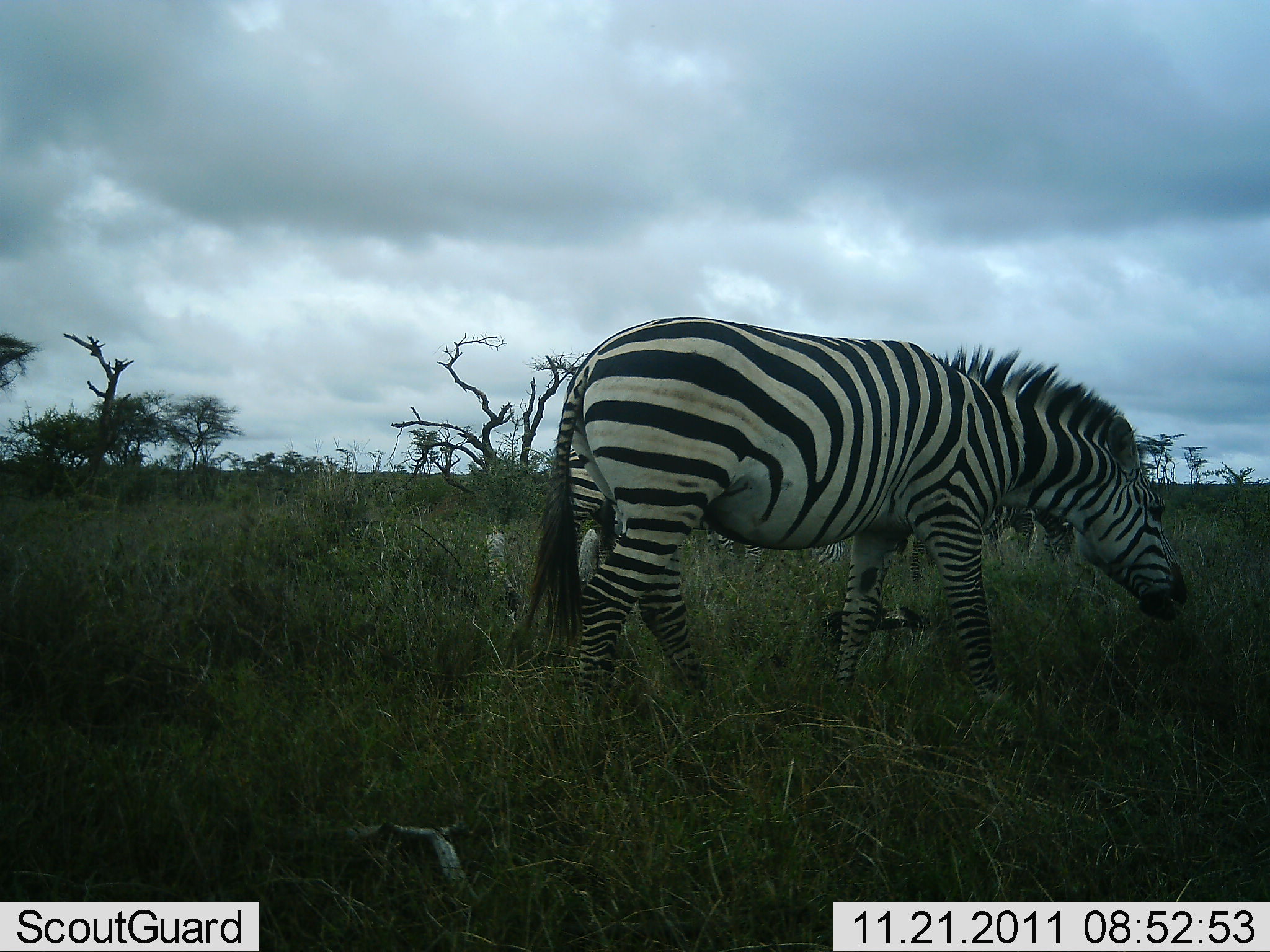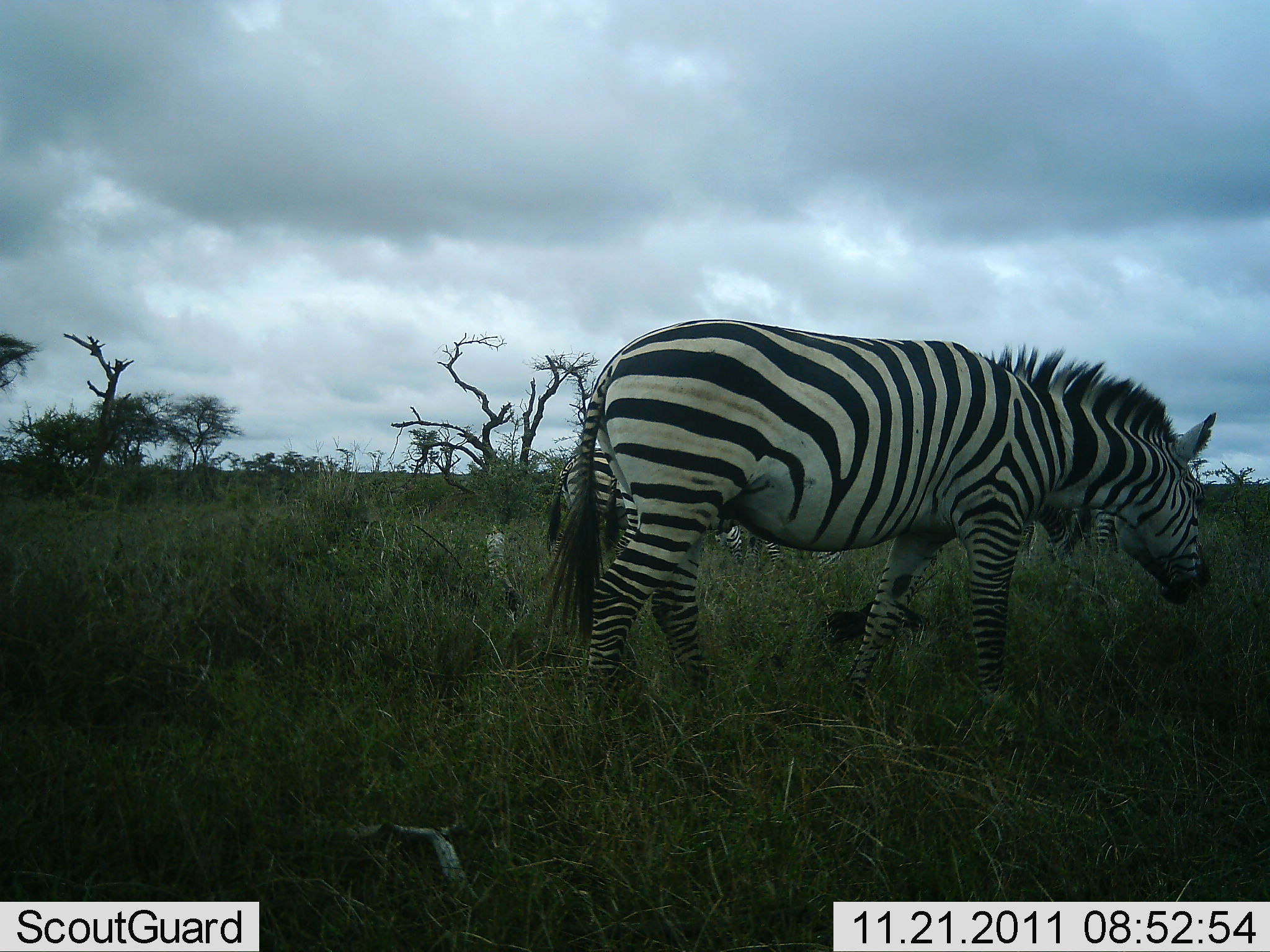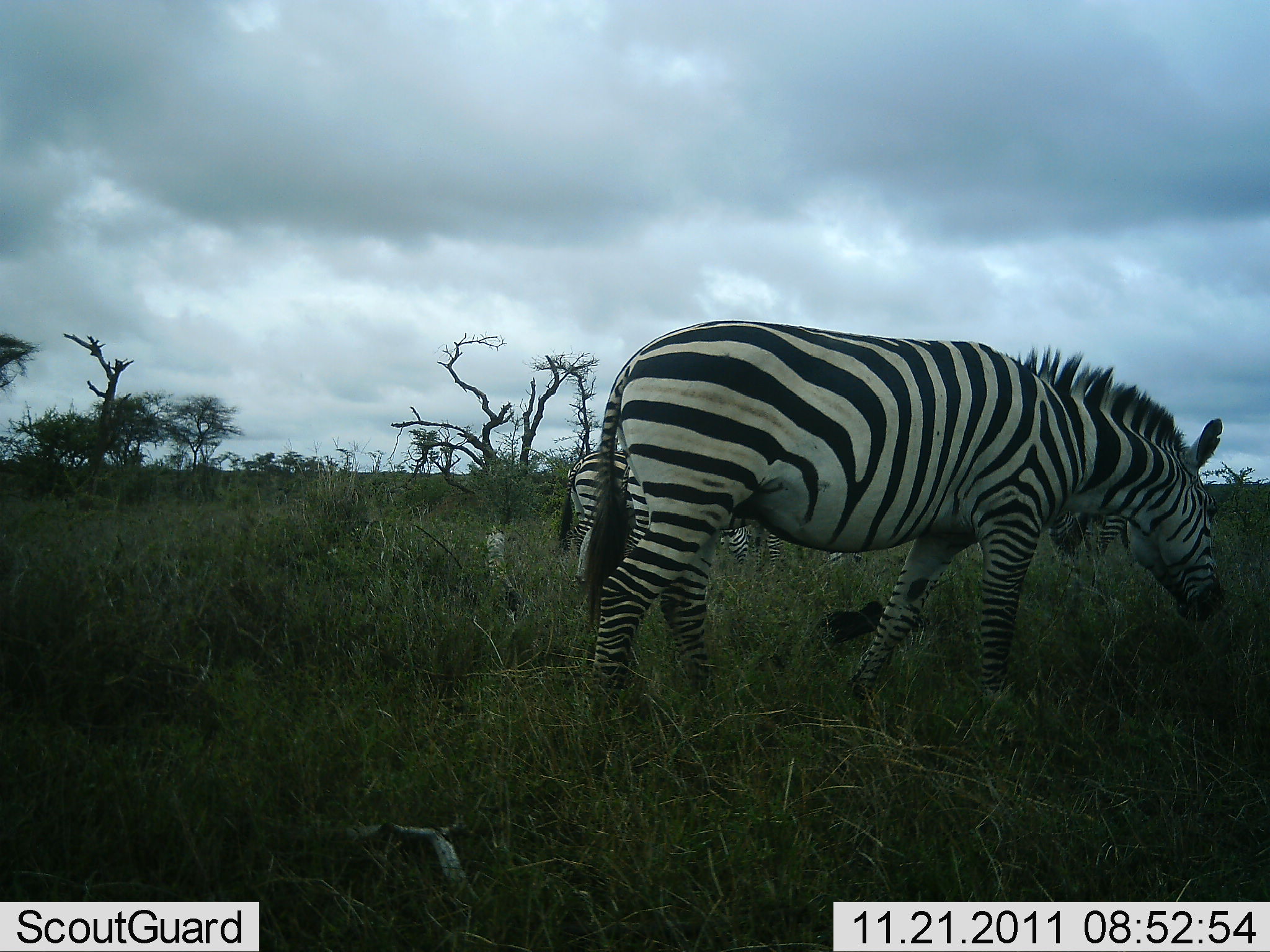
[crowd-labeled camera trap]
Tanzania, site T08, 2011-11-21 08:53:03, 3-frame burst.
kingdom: Animalia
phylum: Chordata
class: Mammalia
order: Perissodactyla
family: Equidae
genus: Equus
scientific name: Equus quagga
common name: plains zebra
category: zebra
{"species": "zebra (plains zebra) (Equus quagga)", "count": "3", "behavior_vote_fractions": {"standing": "67%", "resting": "0%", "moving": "33%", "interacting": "0%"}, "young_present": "8%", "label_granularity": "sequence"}